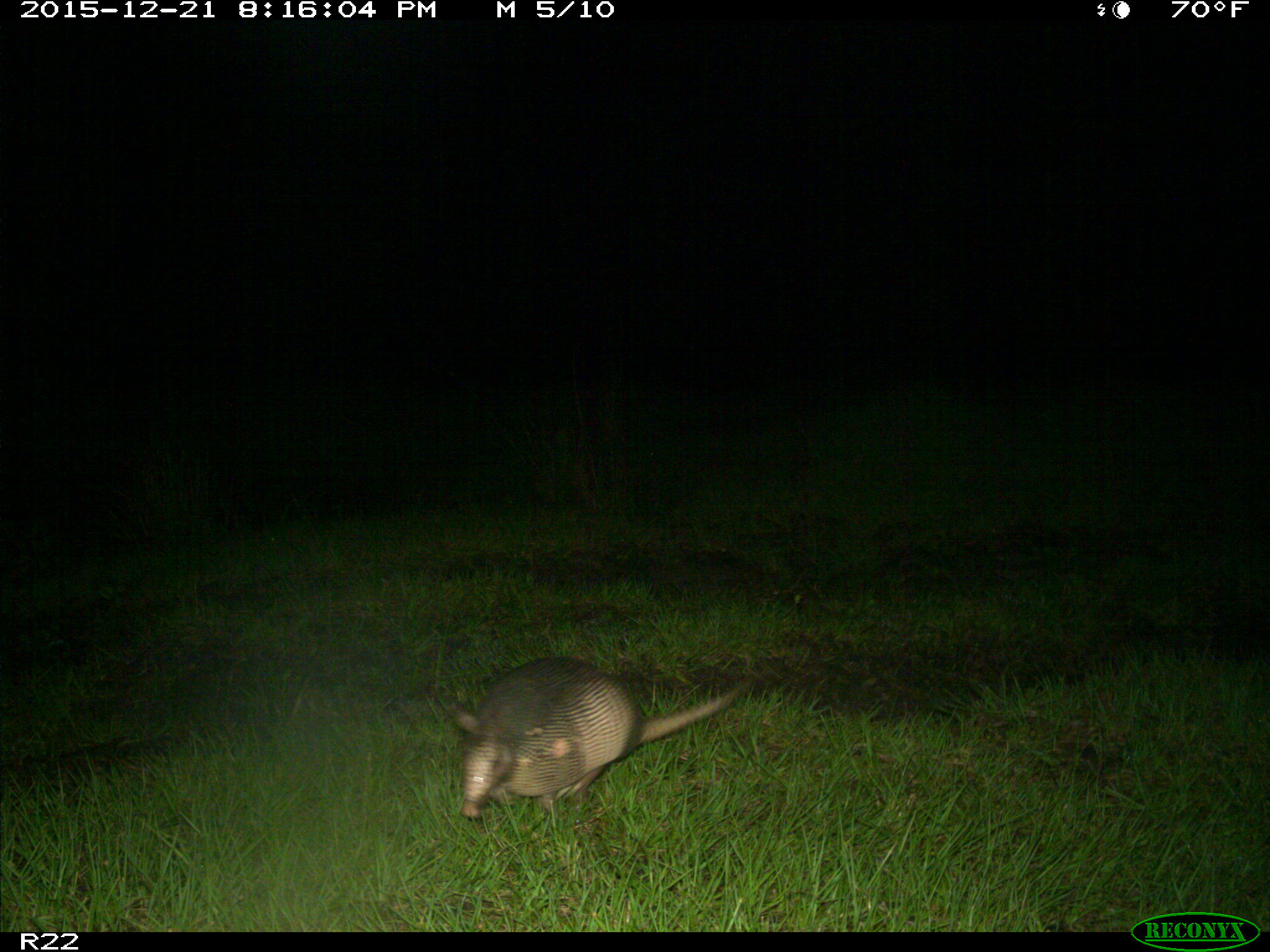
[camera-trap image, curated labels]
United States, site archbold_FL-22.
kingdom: Animalia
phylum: Chordata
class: Mammalia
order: Cingulata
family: Dasypodidae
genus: Dasypus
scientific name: Dasypus novemcinctus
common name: nine-banded armadillo